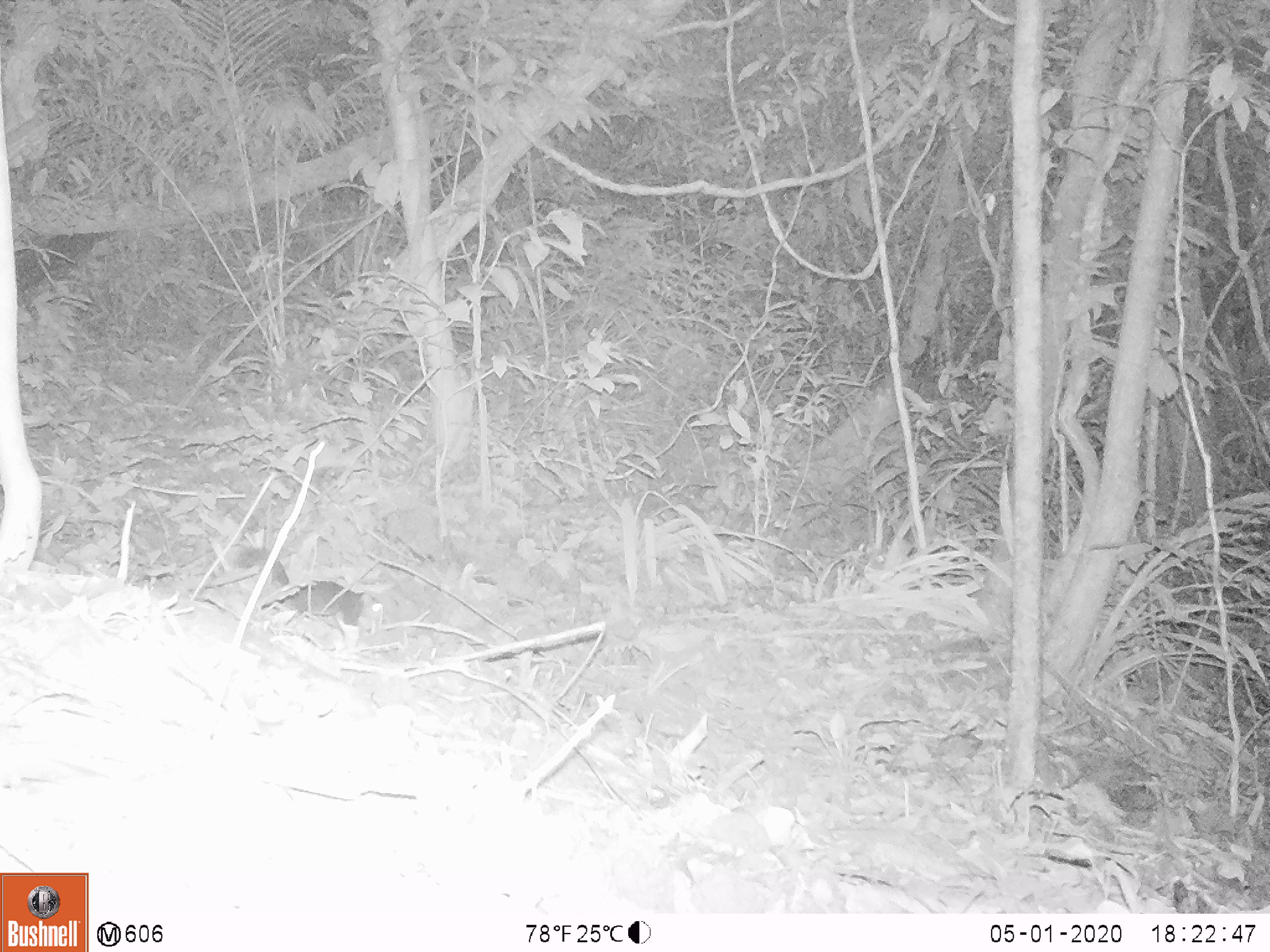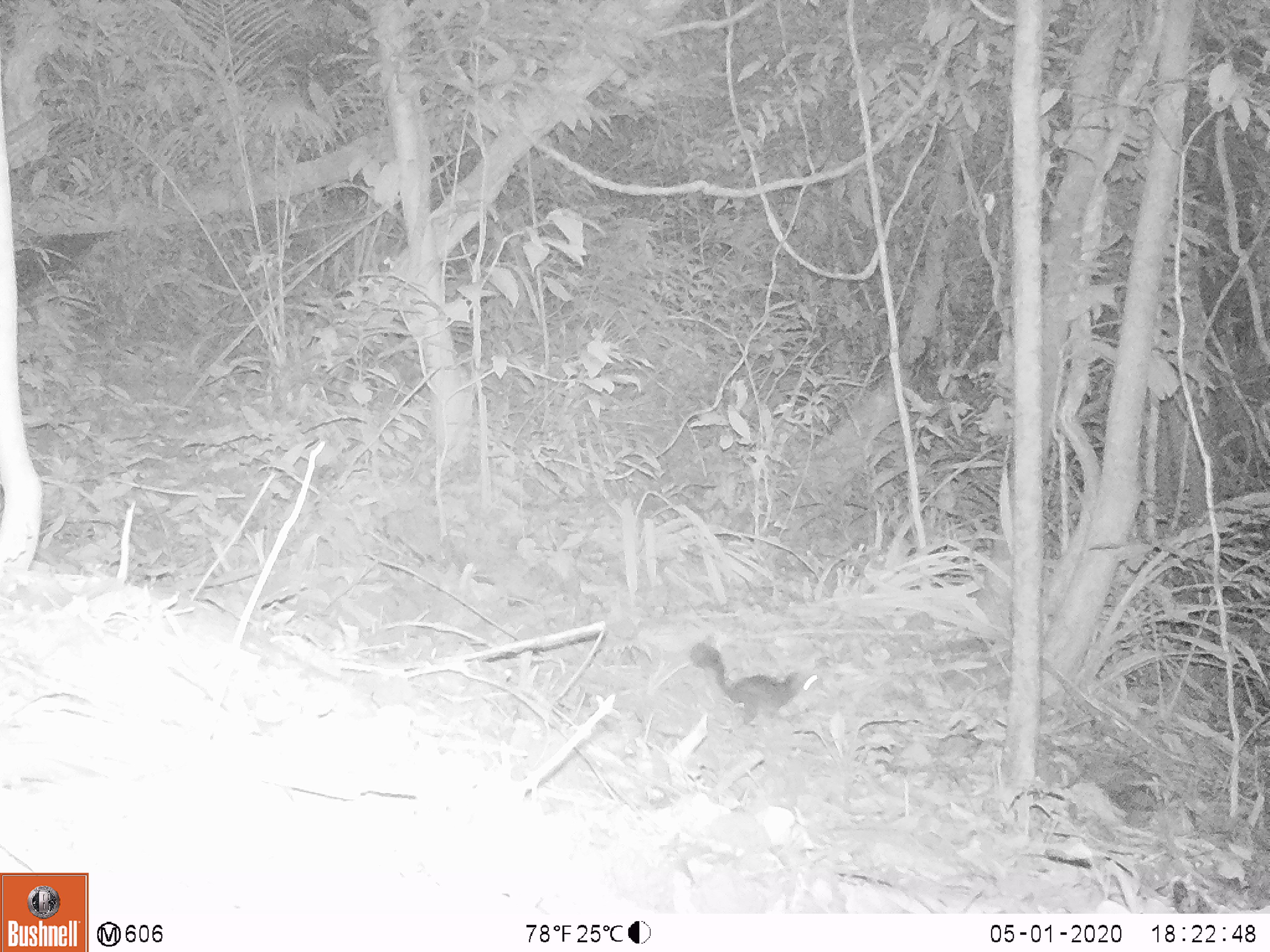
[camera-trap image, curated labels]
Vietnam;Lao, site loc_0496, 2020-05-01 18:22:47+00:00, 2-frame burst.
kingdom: Animalia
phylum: Chordata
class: Mammalia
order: Rodentia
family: Sciuridae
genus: Dremomys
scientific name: Dremomys rufigenis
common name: red-cheeked squirrel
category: red cheeked squirrel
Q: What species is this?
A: Red cheeked squirrel (red-cheeked squirrel) (Dremomys rufigenis).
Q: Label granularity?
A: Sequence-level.